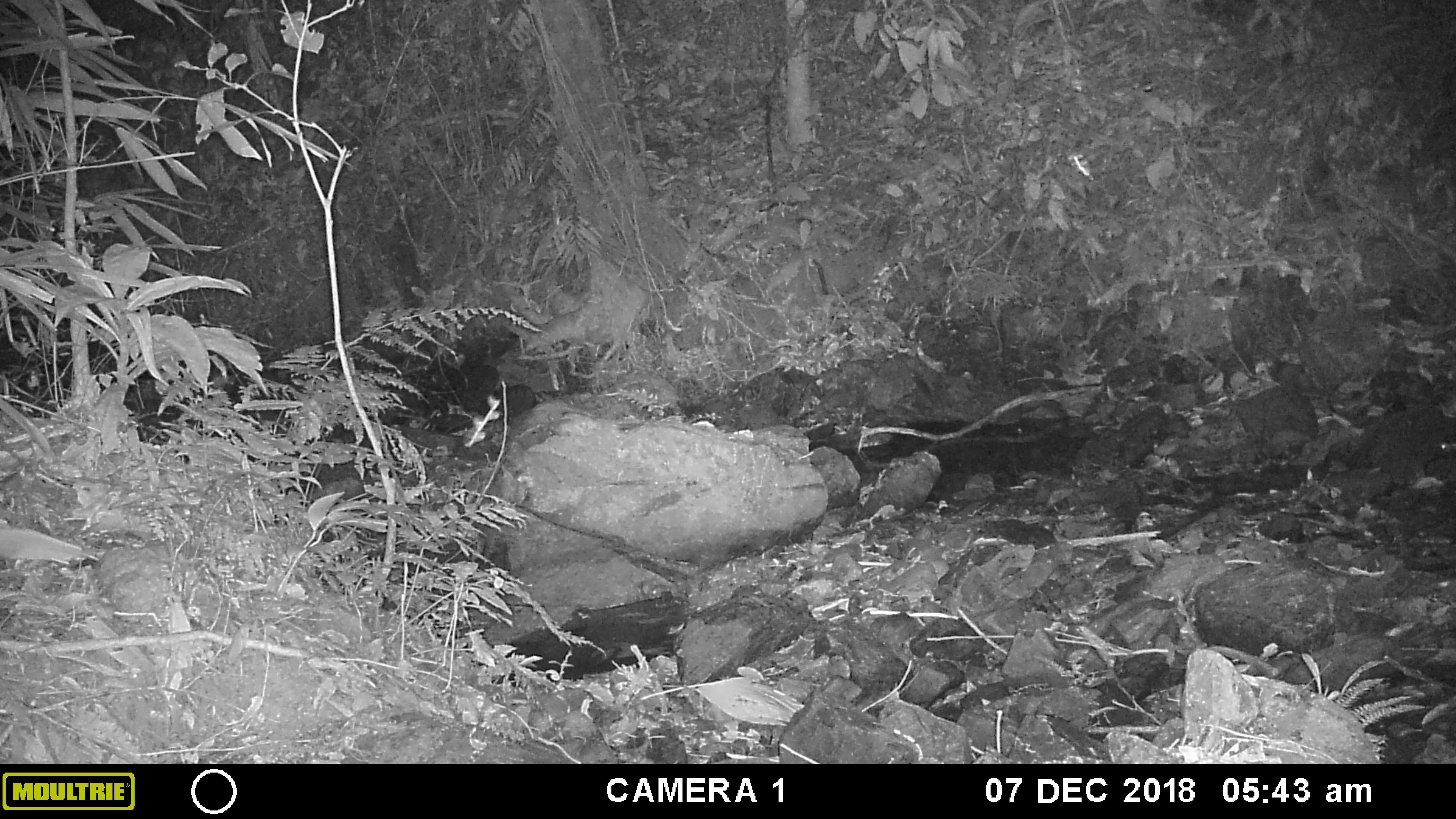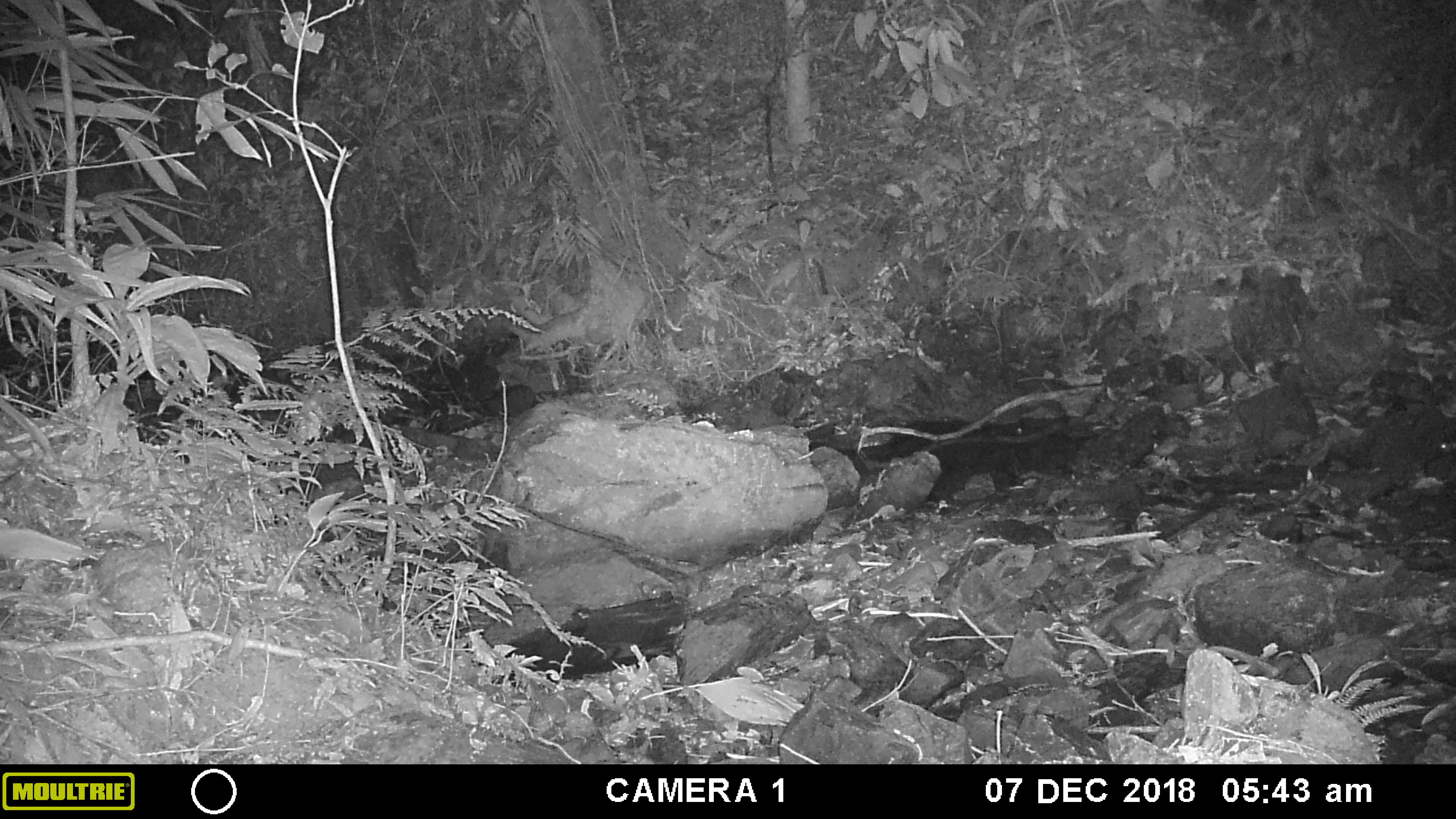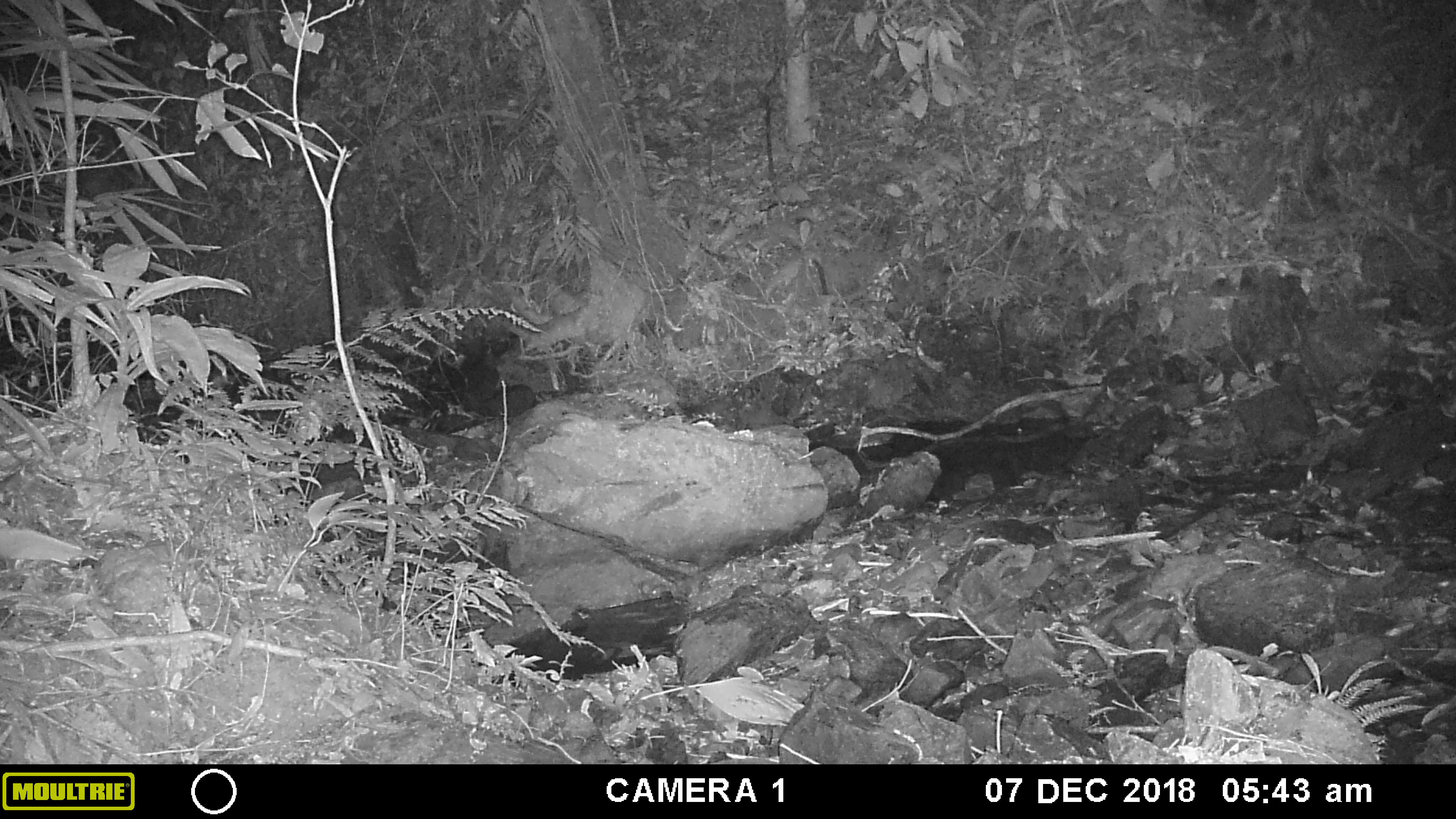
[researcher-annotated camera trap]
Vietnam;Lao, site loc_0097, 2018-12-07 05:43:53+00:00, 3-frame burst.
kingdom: Animalia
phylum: Arthropoda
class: Insecta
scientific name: Insecta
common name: insect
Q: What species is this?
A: Insect (Insecta).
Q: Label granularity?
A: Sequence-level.